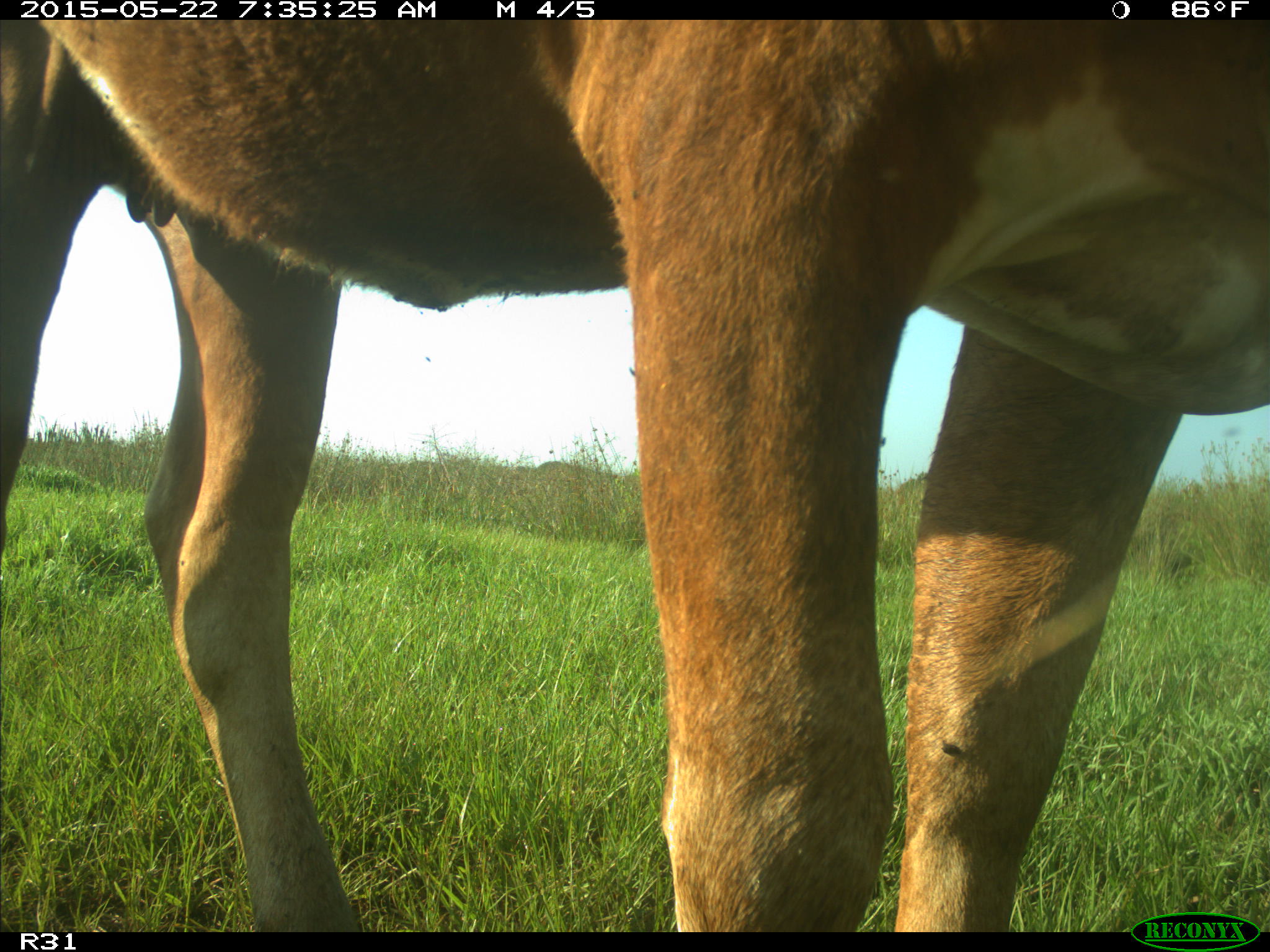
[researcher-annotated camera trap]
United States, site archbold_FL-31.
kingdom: Animalia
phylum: Chordata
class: Mammalia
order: Artiodactyla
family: Bovidae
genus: Bos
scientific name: Bos taurus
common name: domestic cow